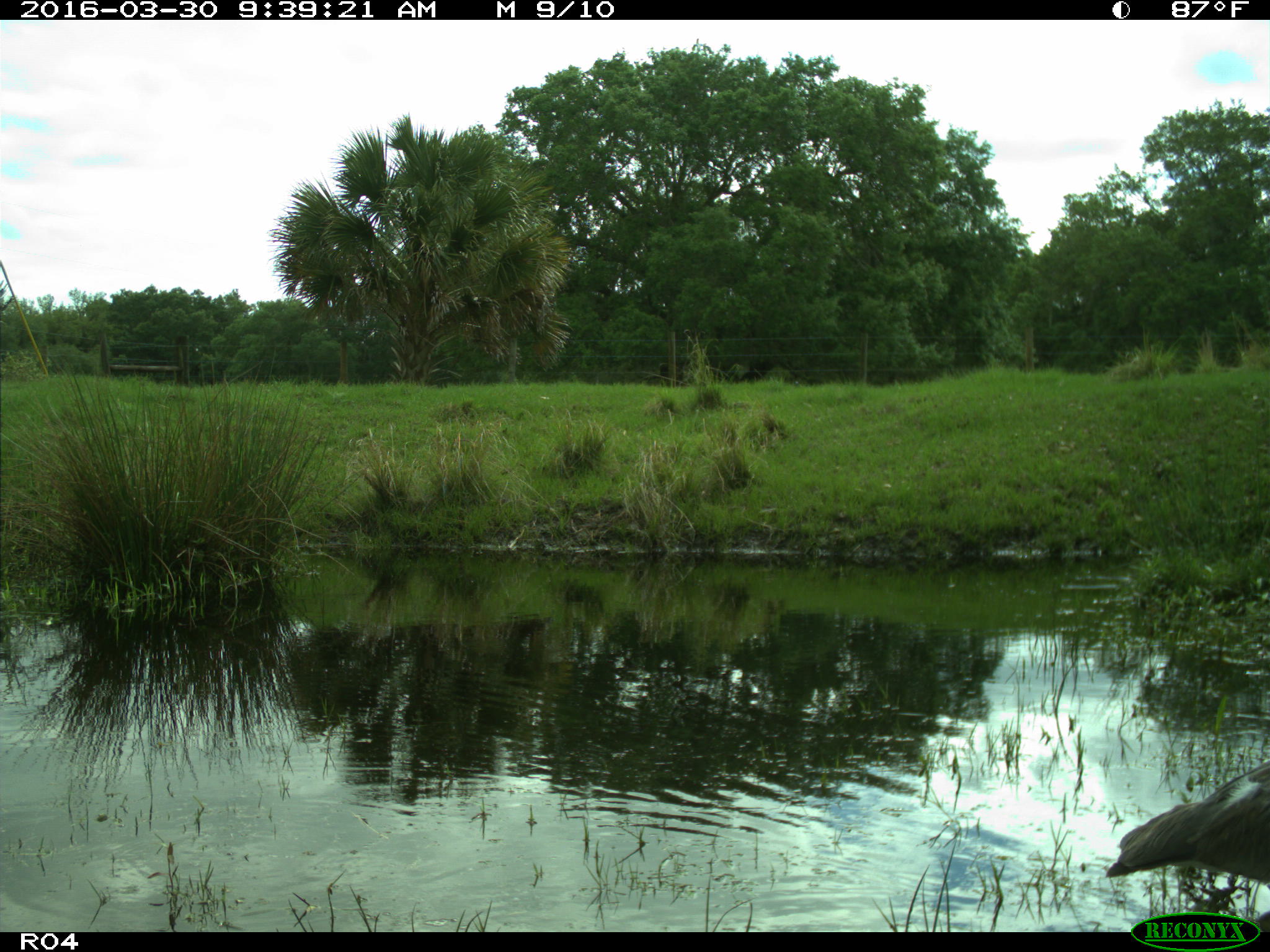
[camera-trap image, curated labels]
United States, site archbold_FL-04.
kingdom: Animalia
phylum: Chordata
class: Aves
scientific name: Aves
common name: birds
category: unidentified bird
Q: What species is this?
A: Unidentified bird (birds) (Aves).